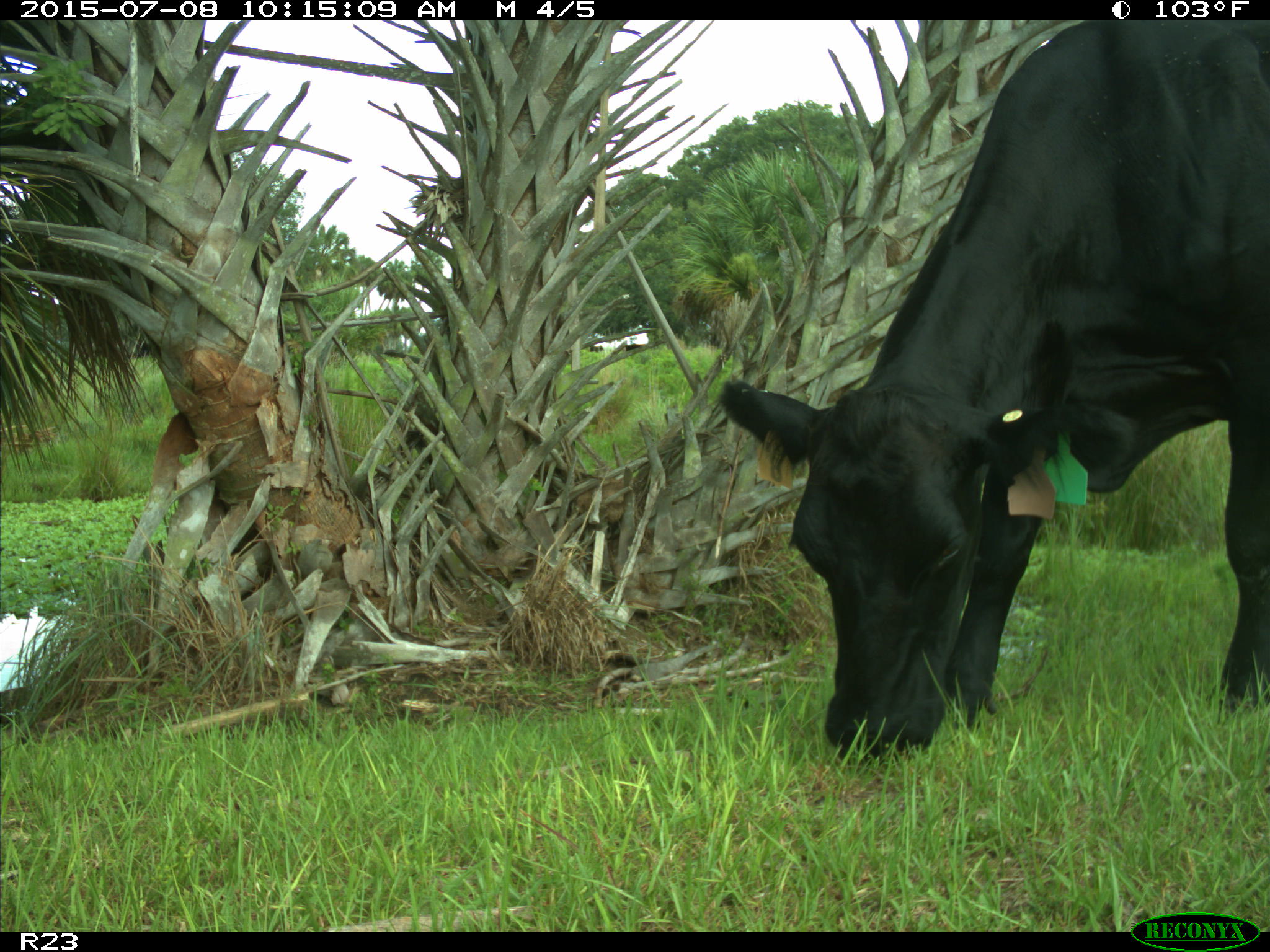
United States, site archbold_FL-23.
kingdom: Animalia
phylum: Chordata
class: Mammalia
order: Artiodactyla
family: Bovidae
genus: Bos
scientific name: Bos taurus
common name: domestic cow